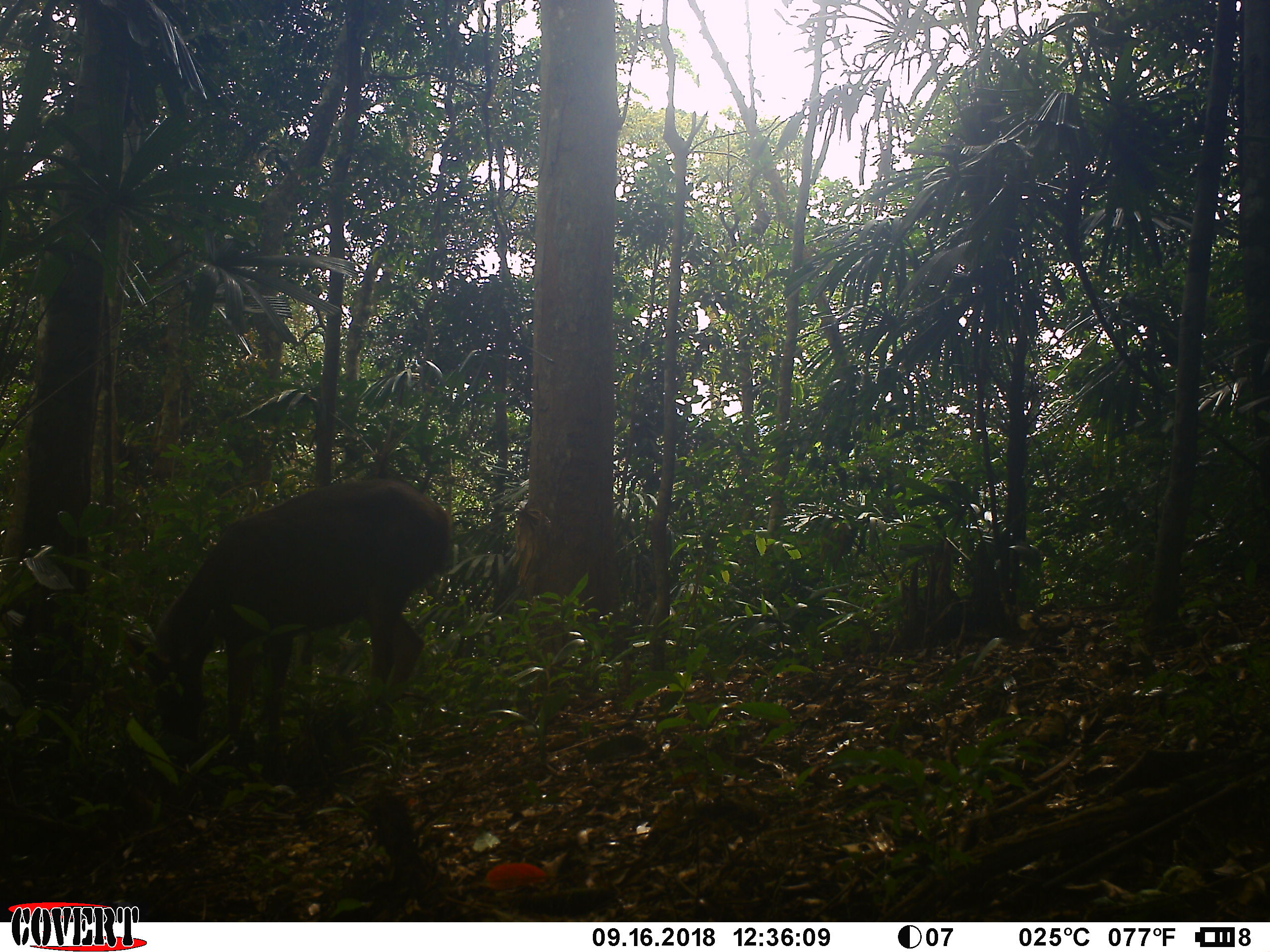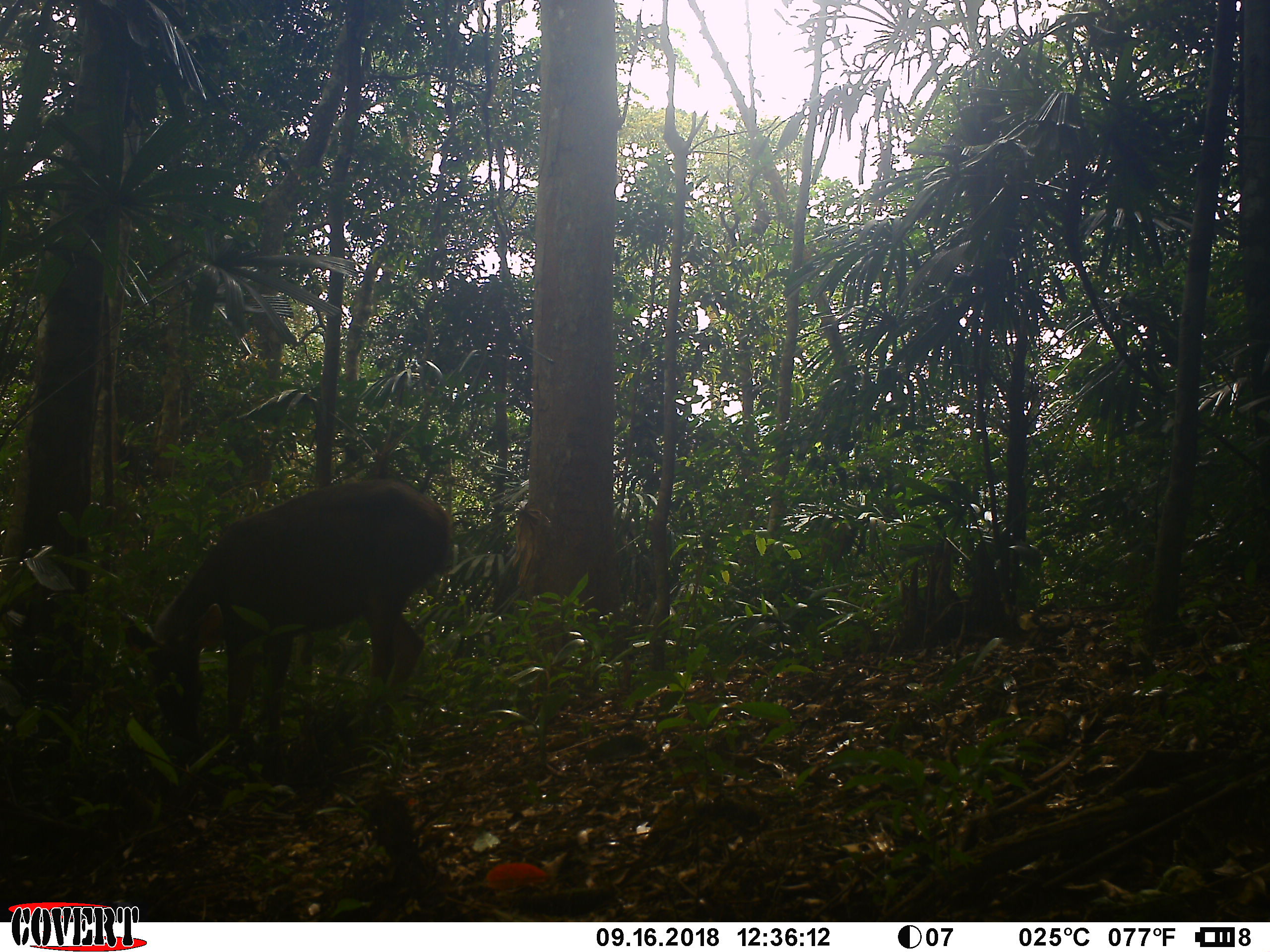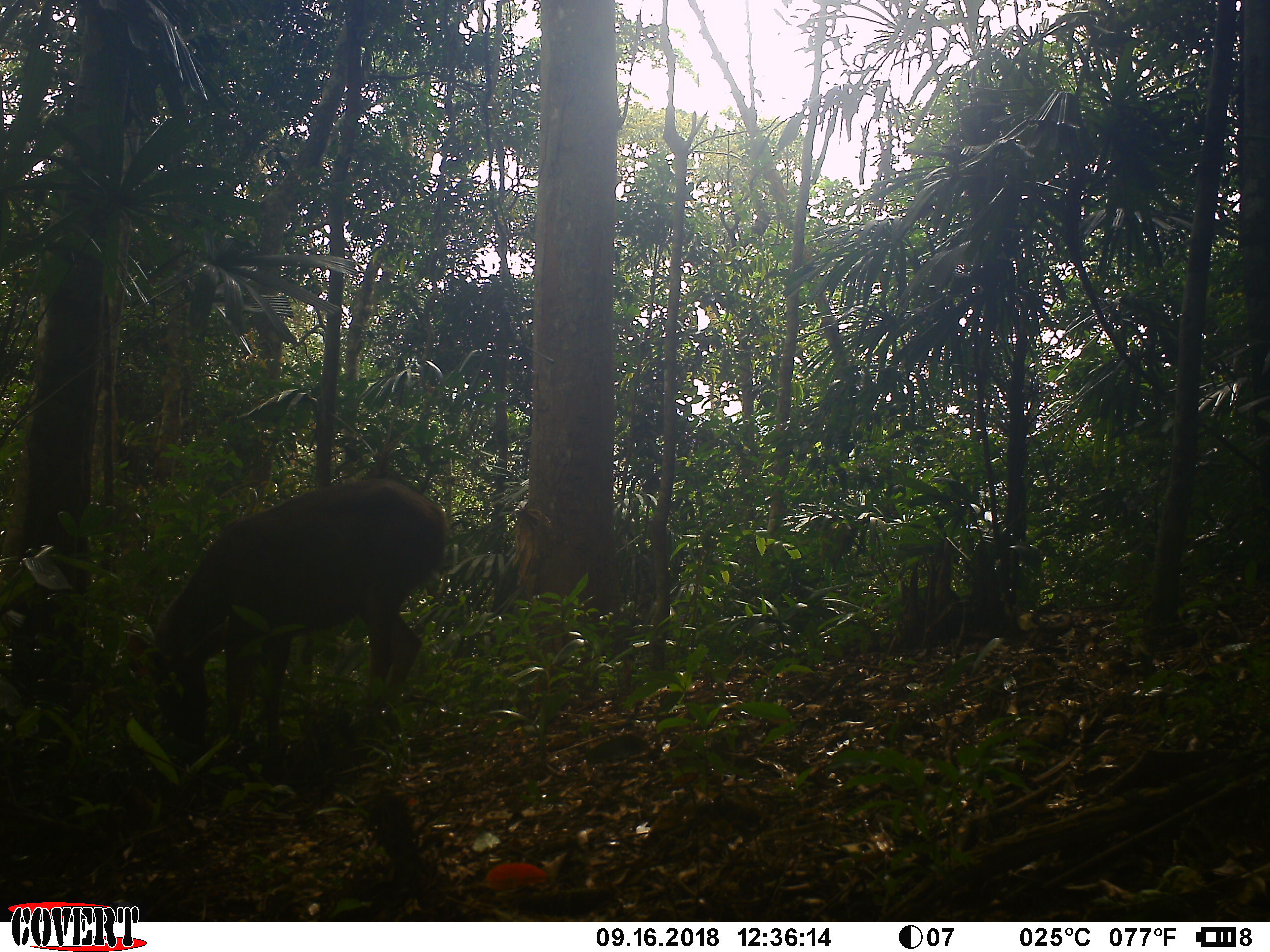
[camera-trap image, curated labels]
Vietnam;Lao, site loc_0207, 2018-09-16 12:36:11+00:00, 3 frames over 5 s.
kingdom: Animalia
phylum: Chordata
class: Mammalia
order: Artiodactyla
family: Cervidae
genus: Rusa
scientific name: Rusa unicolor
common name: sambar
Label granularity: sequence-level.